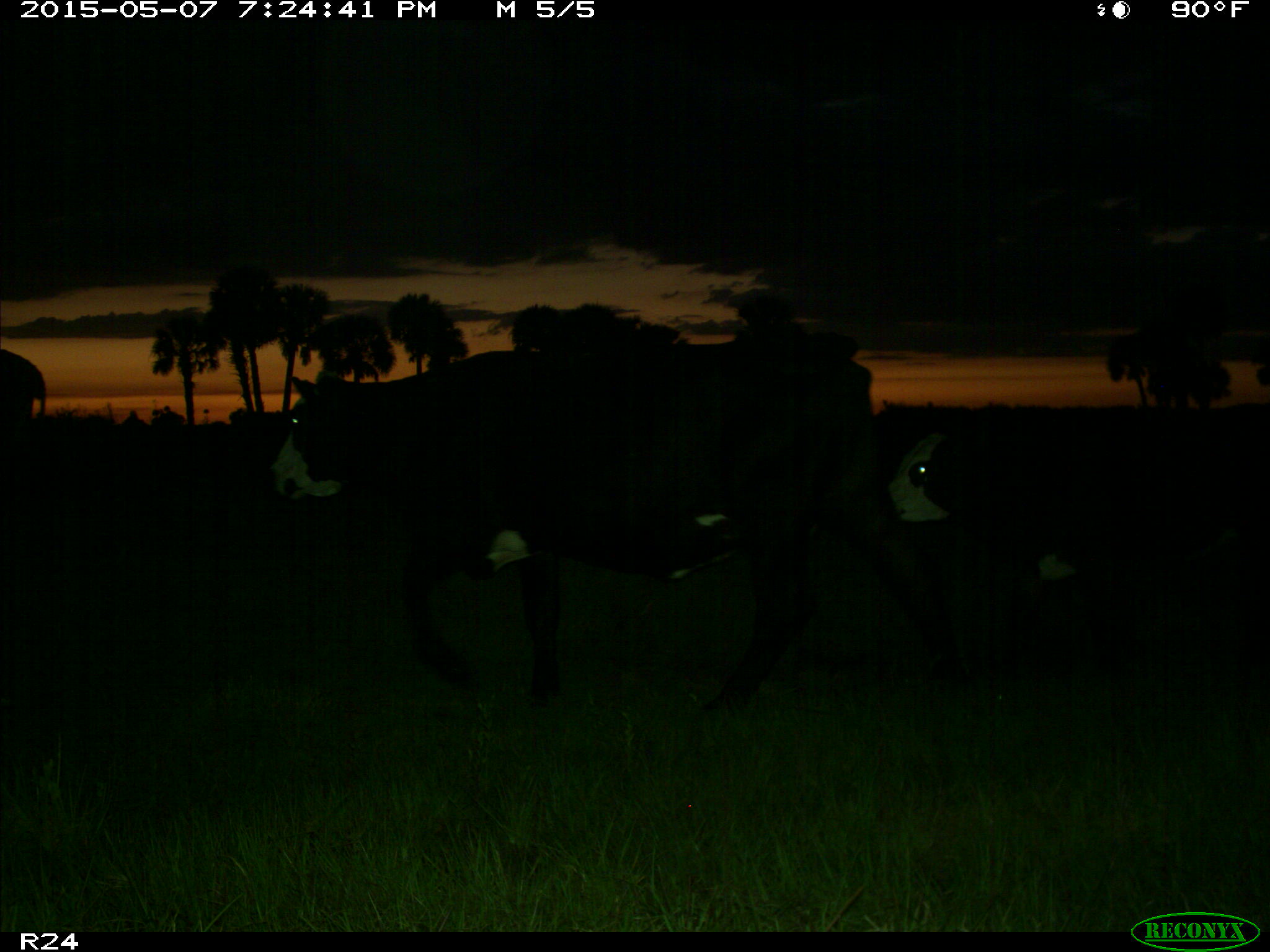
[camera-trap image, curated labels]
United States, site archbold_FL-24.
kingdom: Animalia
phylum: Chordata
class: Mammalia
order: Artiodactyla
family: Bovidae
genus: Bos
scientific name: Bos taurus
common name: domestic cow